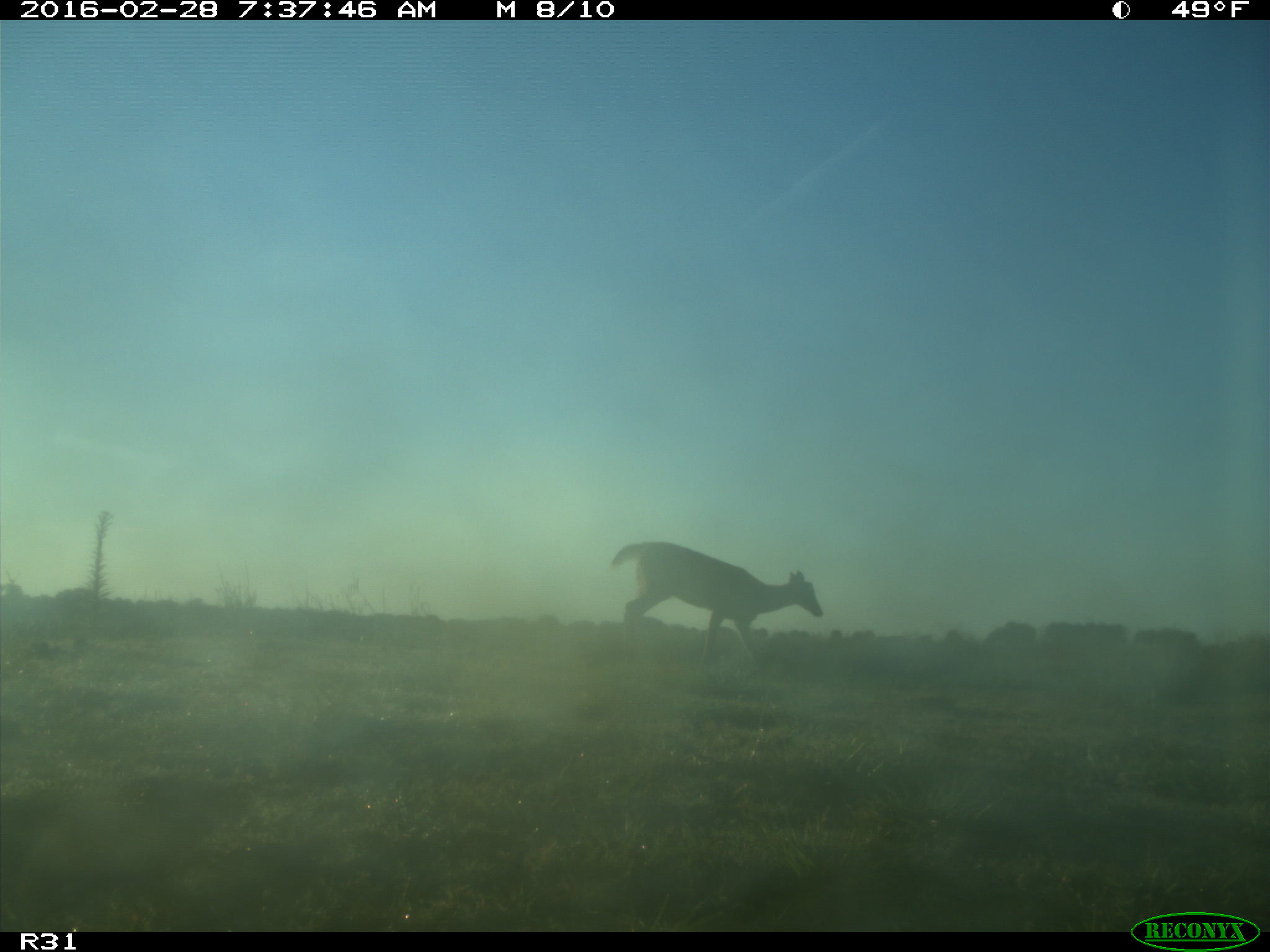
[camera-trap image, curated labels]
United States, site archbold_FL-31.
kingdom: Animalia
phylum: Chordata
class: Mammalia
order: Artiodactyla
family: Cervidae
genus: Odocoileus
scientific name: Odocoileus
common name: deer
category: unidentified deer